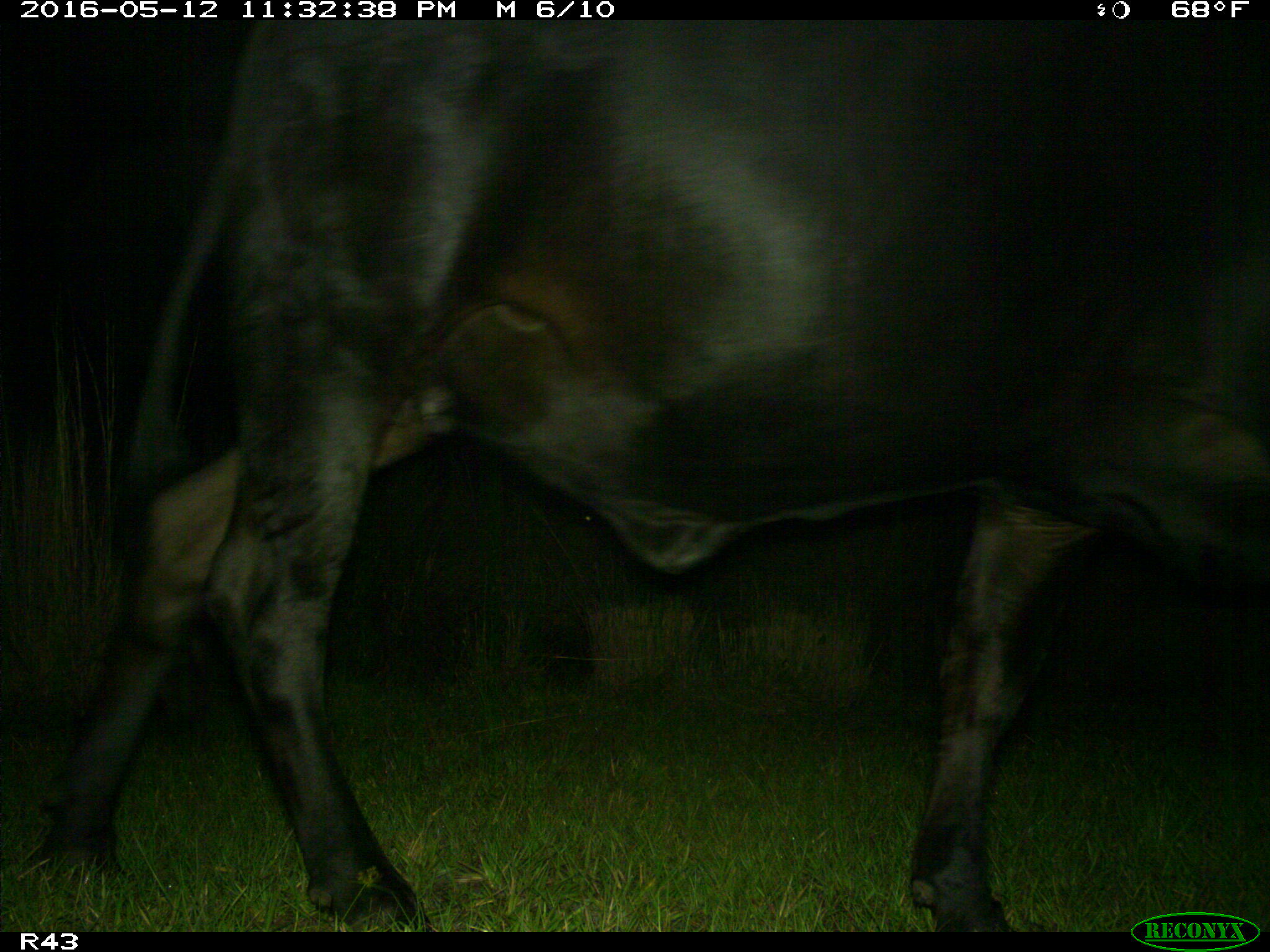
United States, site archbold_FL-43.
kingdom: Animalia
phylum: Chordata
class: Mammalia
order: Artiodactyla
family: Bovidae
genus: Bos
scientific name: Bos taurus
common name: domestic cow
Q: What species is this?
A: Bos taurus (domestic cow).